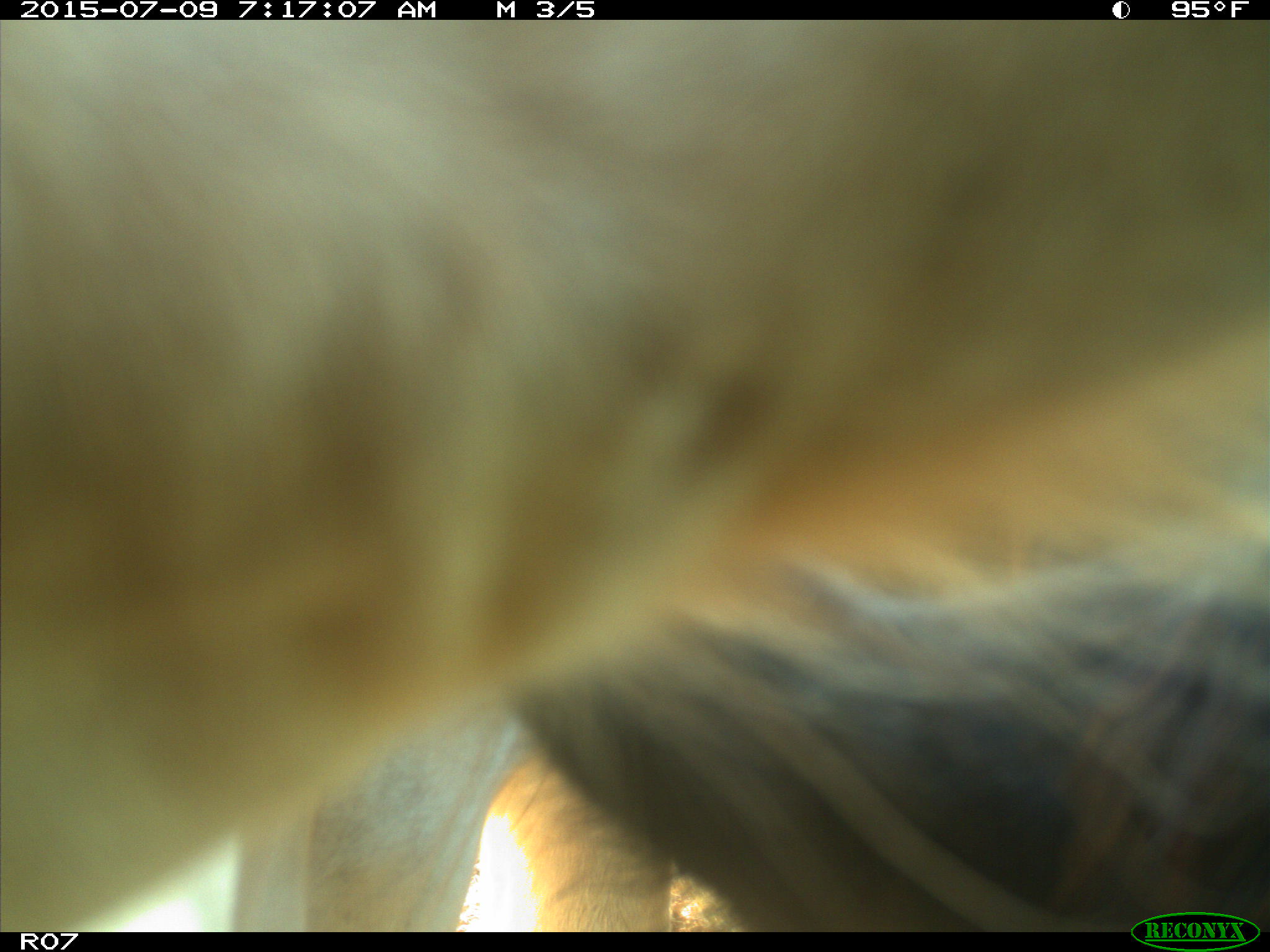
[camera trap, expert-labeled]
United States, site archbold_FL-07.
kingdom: Animalia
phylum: Chordata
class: Mammalia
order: Artiodactyla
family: Bovidae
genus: Bos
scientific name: Bos taurus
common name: domestic cow